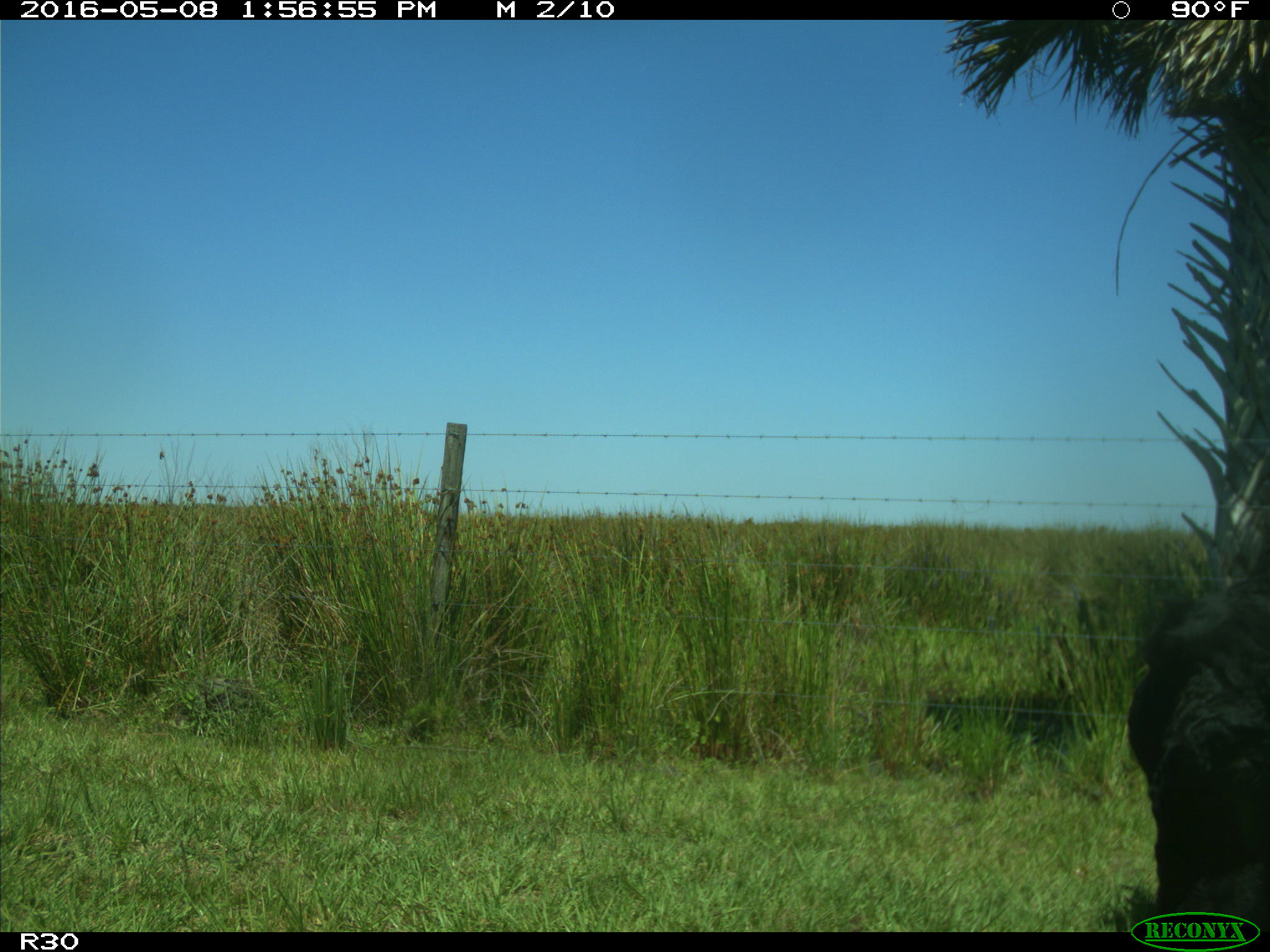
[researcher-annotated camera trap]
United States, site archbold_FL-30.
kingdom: Animalia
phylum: Chordata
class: Mammalia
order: Artiodactyla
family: Bovidae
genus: Bos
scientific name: Bos taurus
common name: domestic cow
Bos taurus (domestic cow).